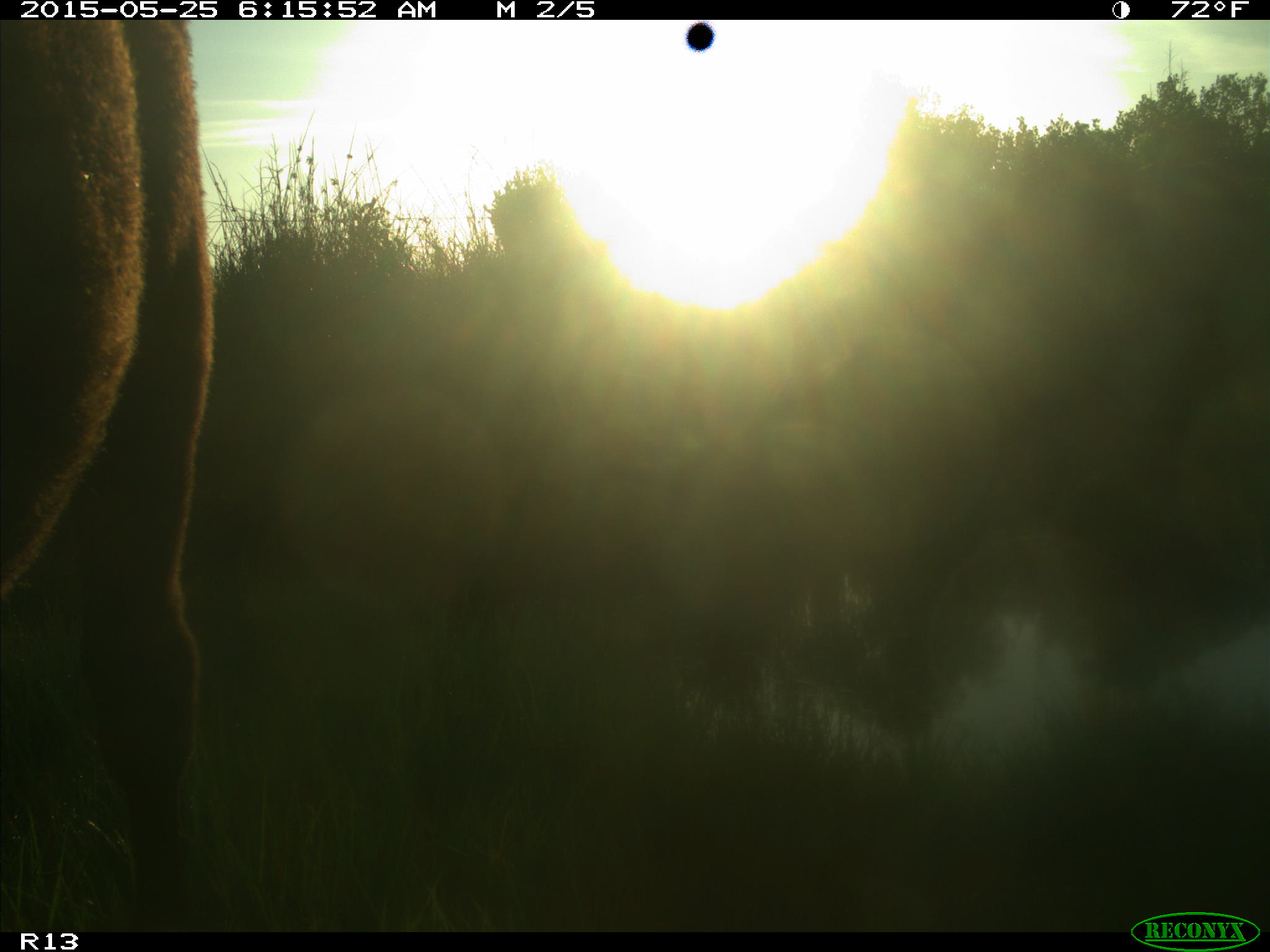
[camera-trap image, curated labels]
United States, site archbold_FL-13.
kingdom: Animalia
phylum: Chordata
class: Mammalia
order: Artiodactyla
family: Bovidae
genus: Bos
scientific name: Bos taurus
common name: domestic cow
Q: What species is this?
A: Bos taurus (domestic cow).